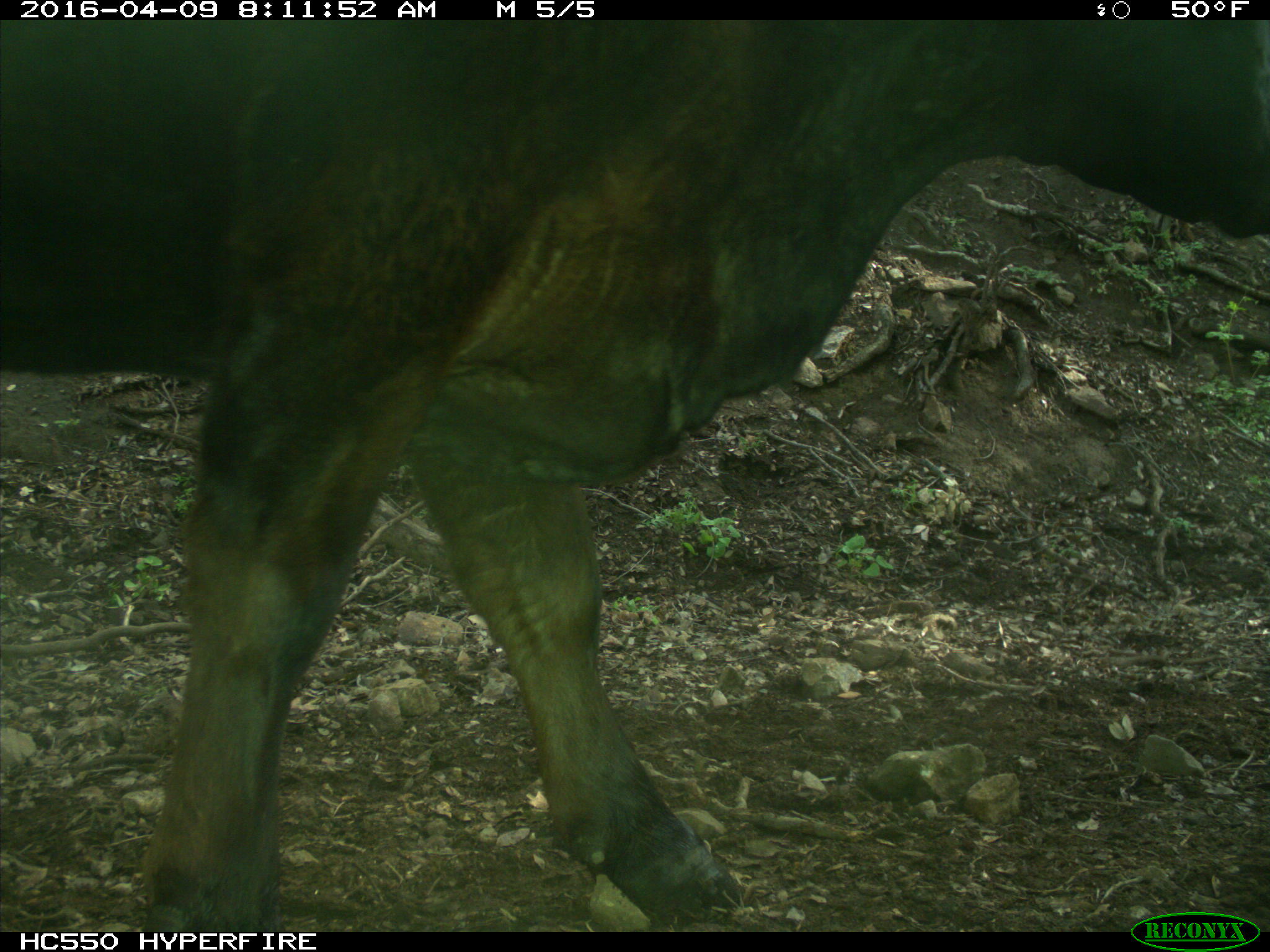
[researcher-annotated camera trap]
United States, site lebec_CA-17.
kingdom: Animalia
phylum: Chordata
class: Mammalia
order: Artiodactyla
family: Bovidae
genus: Bos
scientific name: Bos taurus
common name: domestic cow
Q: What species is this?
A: Bos taurus (domestic cow).